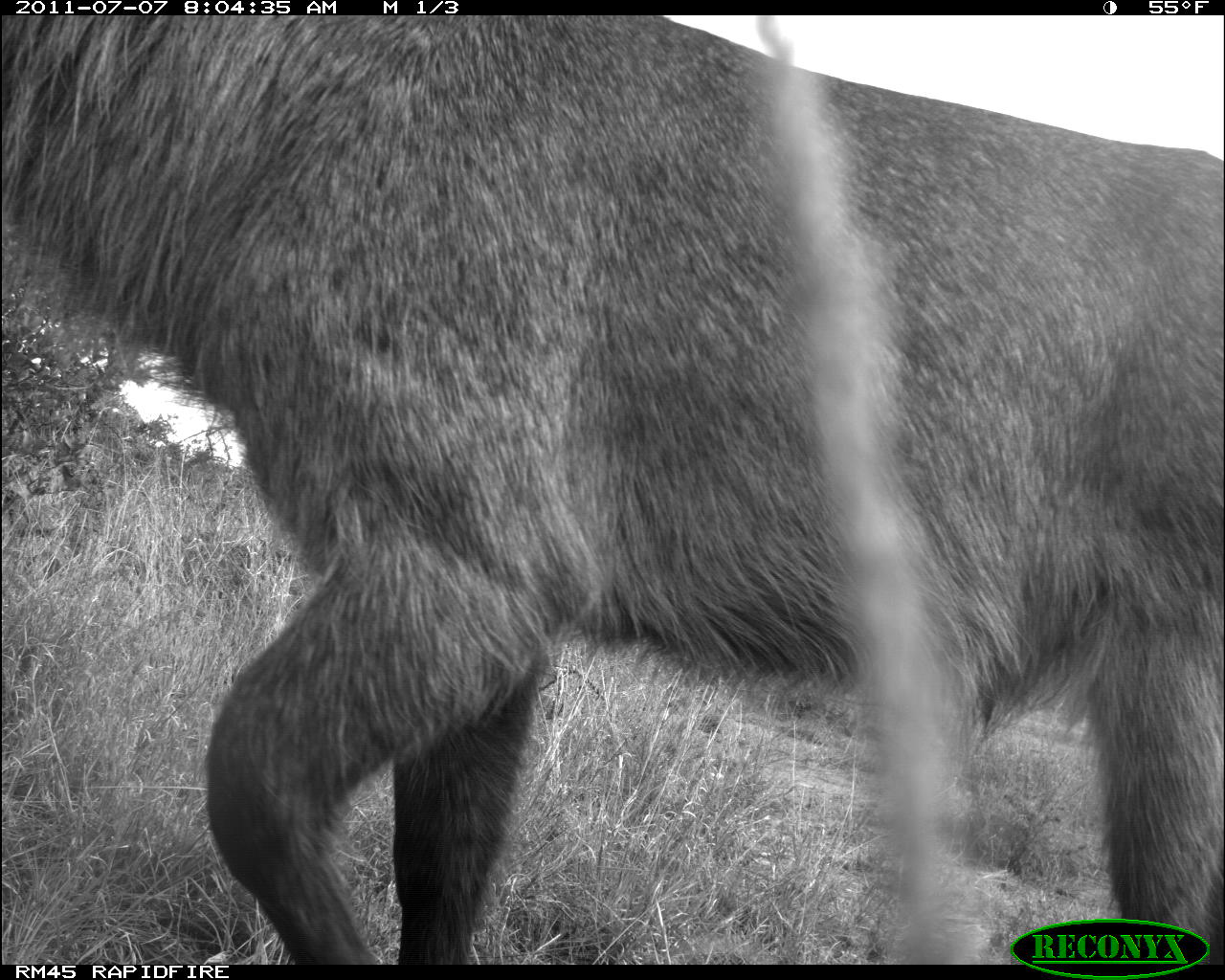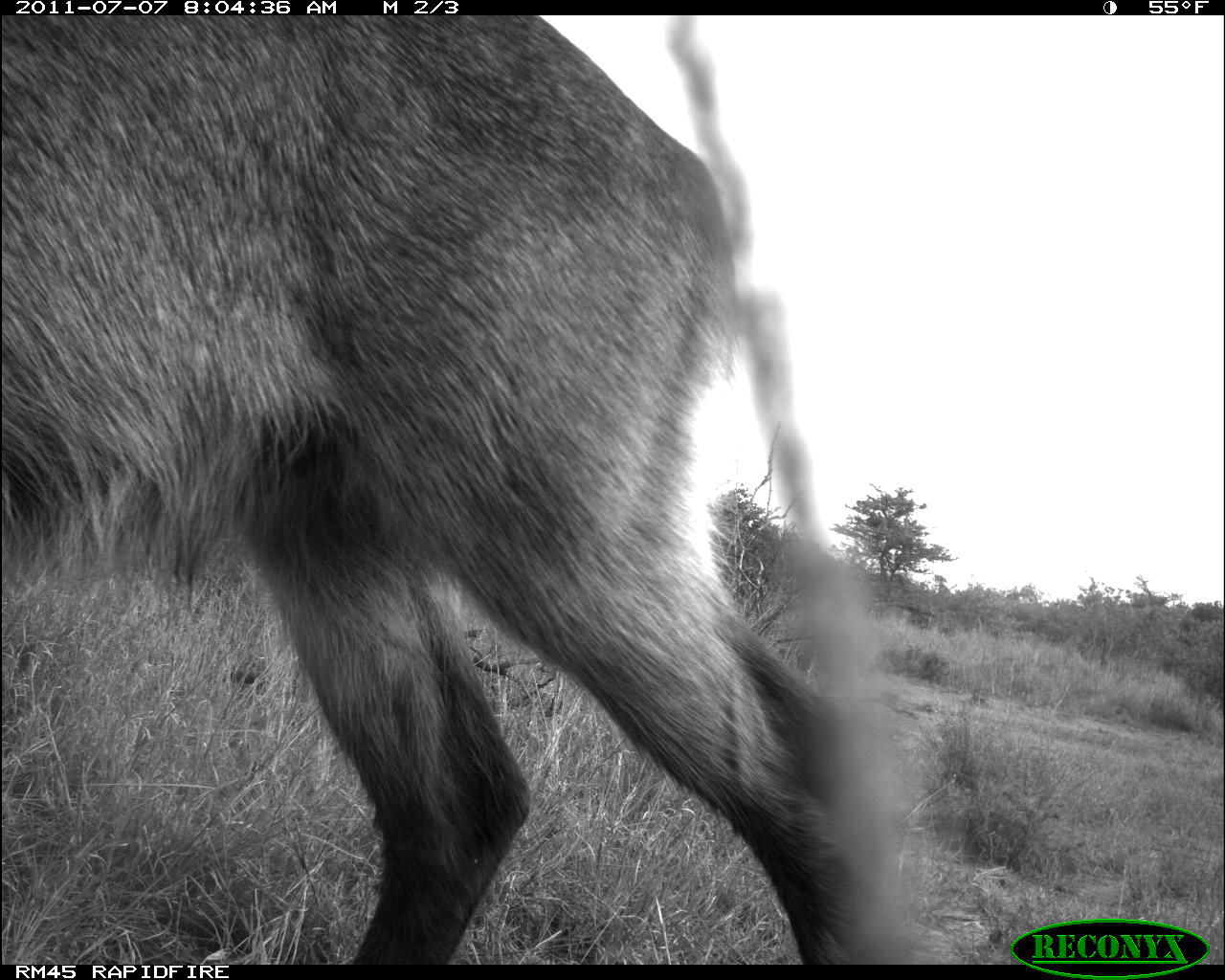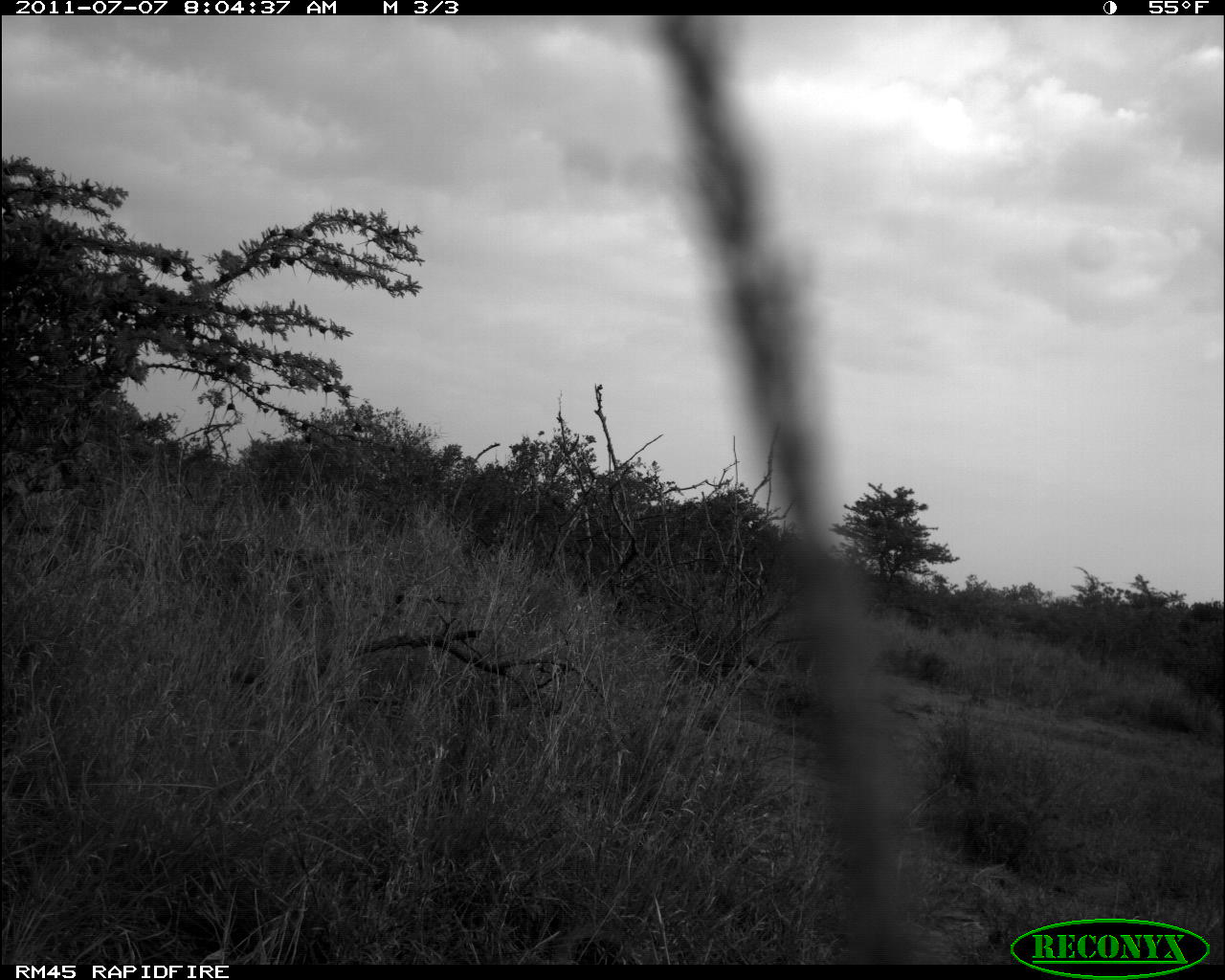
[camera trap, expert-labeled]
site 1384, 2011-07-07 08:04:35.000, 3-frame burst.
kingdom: Animalia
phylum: Chordata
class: Mammalia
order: Artiodactyla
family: Bovidae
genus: Kobus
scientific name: Kobus ellipsiprymnus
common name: waterbuck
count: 1